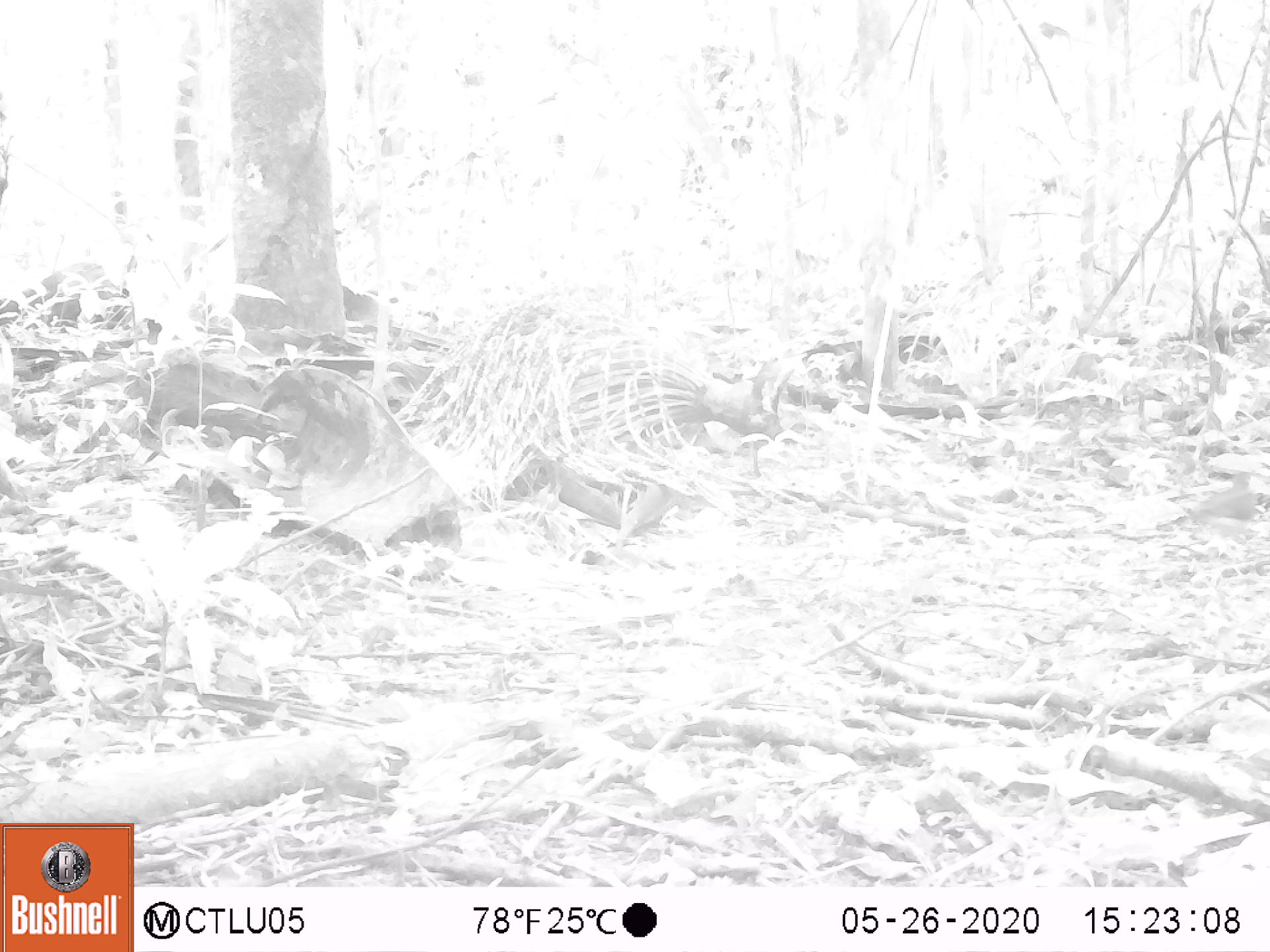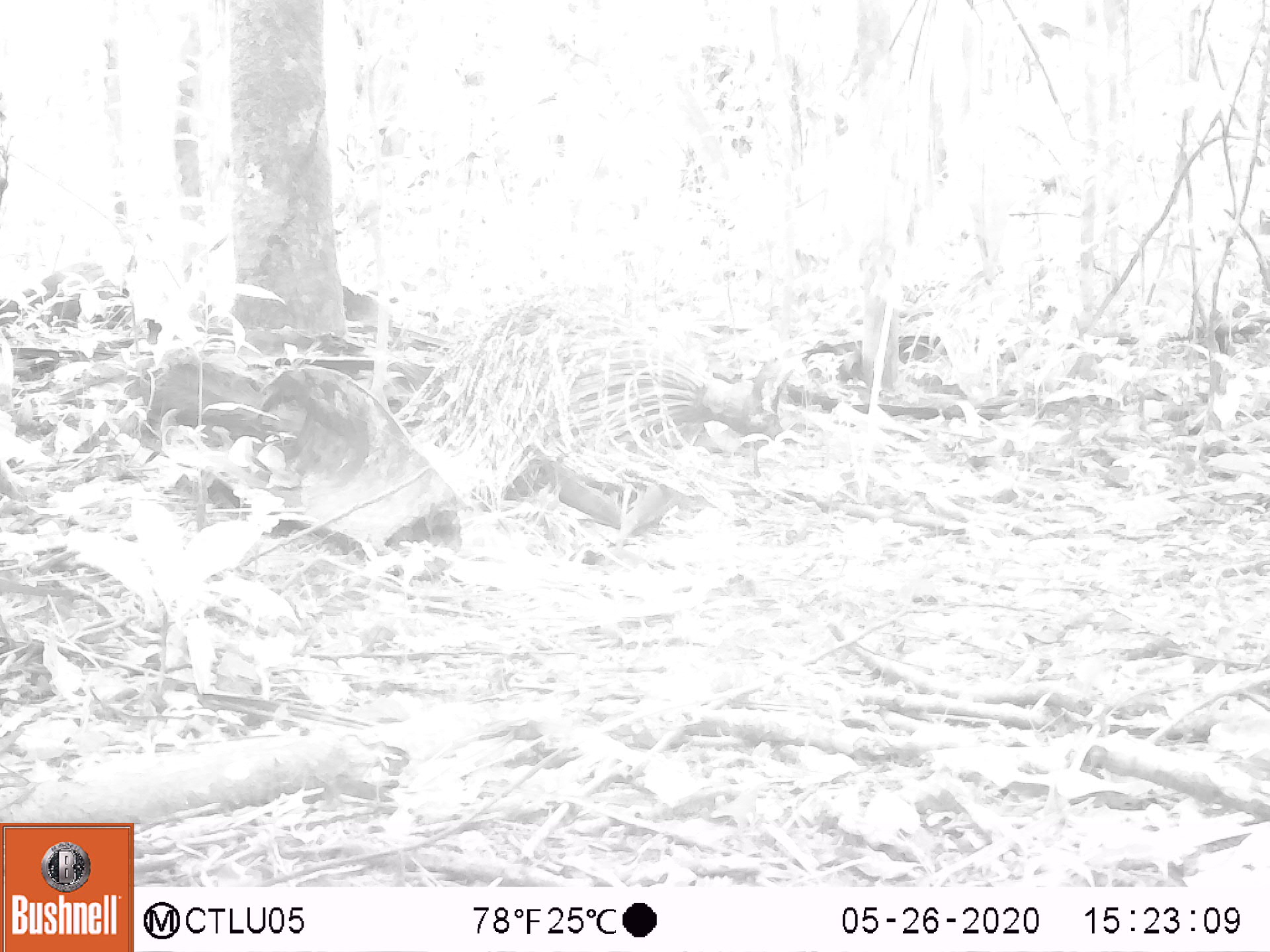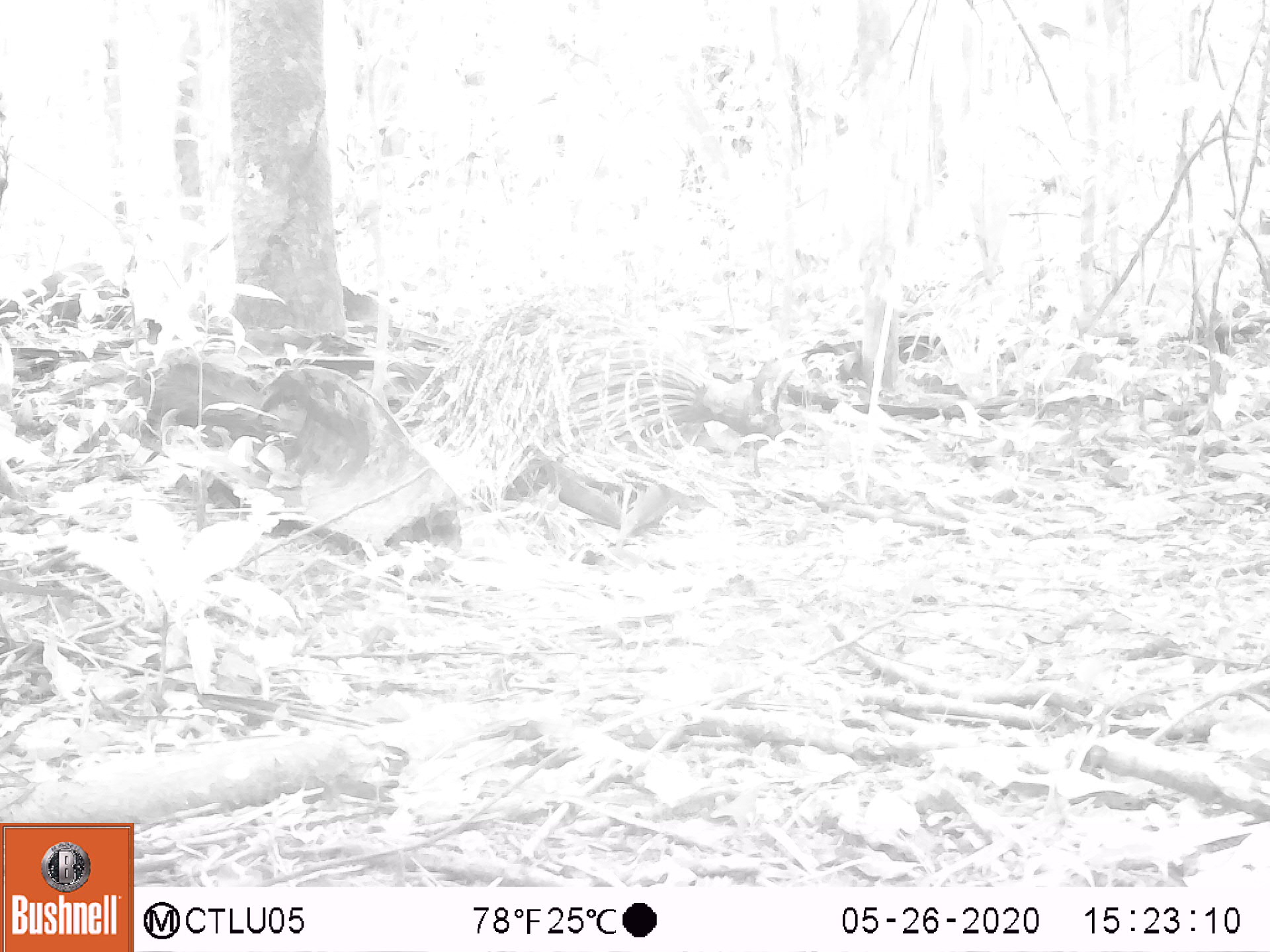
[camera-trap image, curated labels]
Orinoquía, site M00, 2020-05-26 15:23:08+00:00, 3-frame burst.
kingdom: Animalia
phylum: Chordata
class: Aves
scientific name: Aves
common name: bird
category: unknown bird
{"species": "unknown bird (bird) (Aves)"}